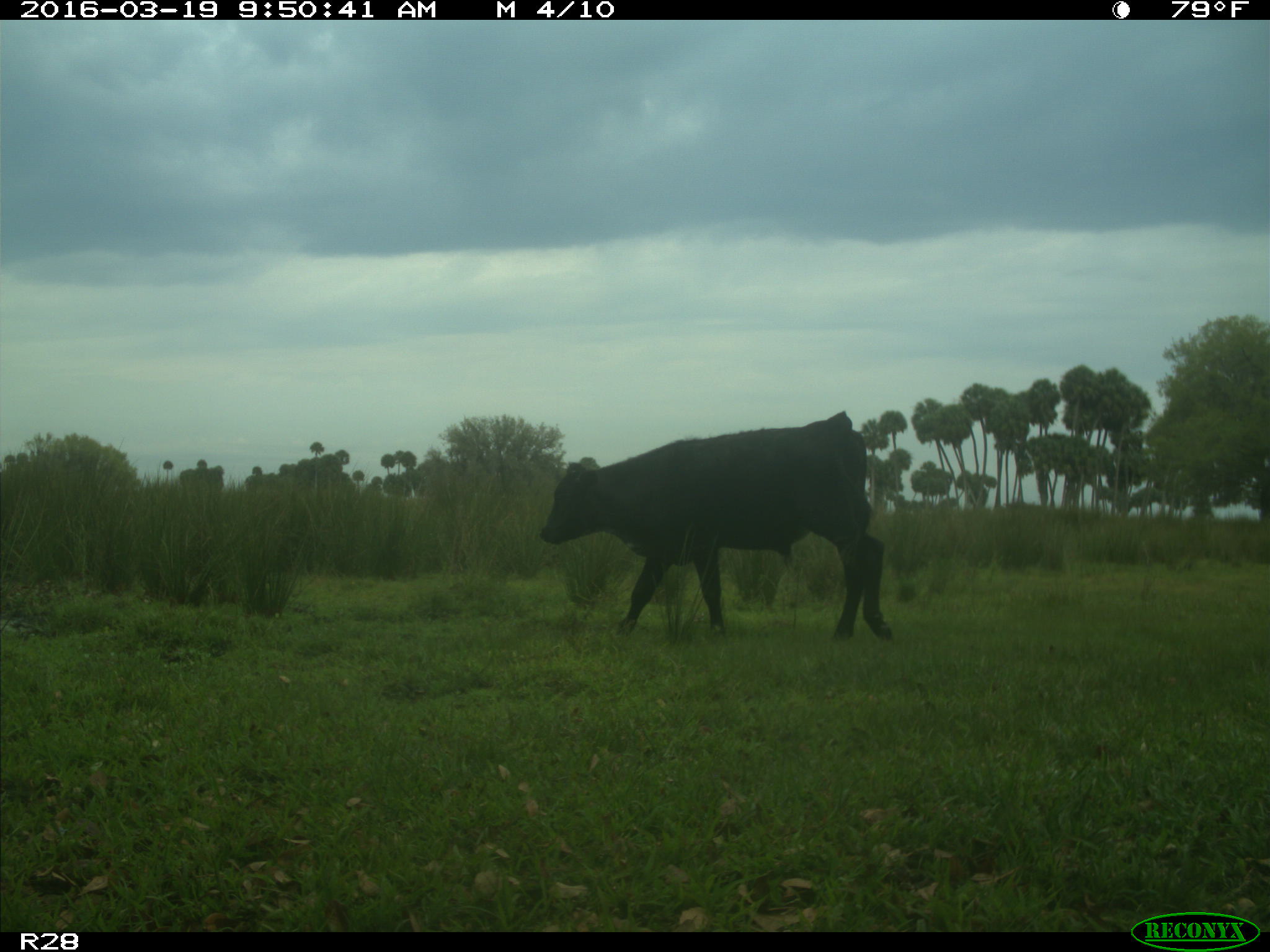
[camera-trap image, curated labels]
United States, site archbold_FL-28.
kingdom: Animalia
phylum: Chordata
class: Mammalia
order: Artiodactyla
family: Bovidae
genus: Bos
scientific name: Bos taurus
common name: domestic cow